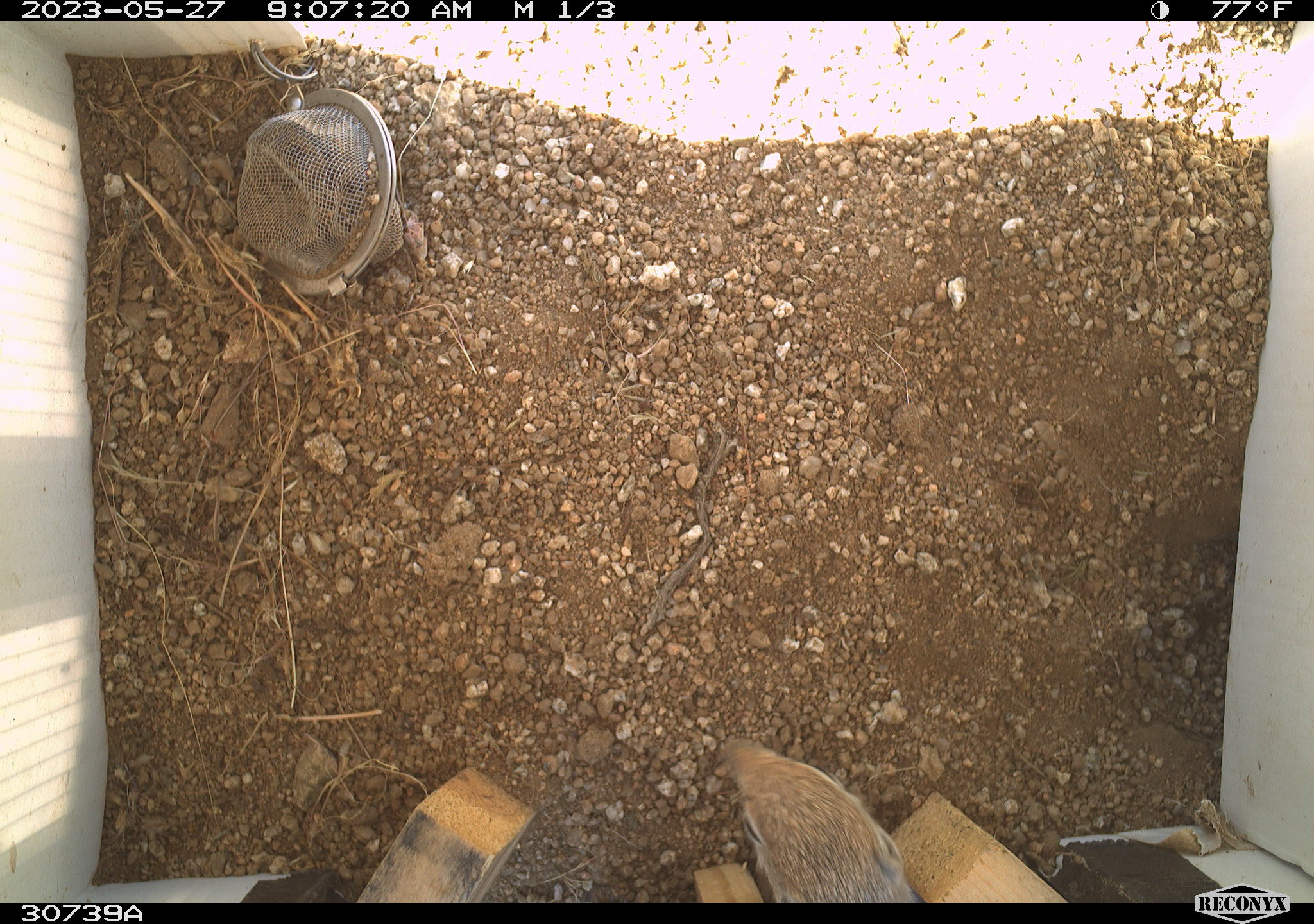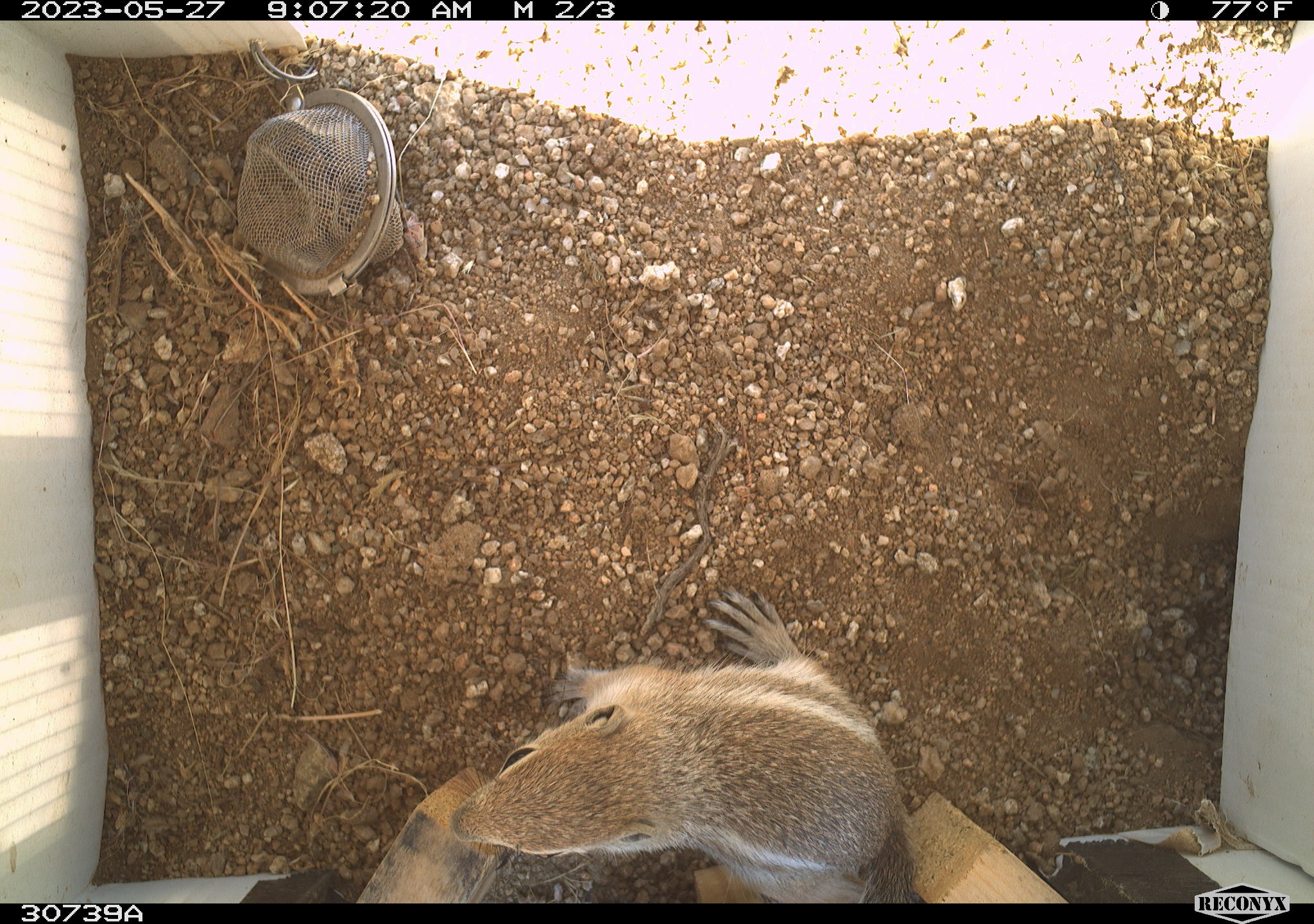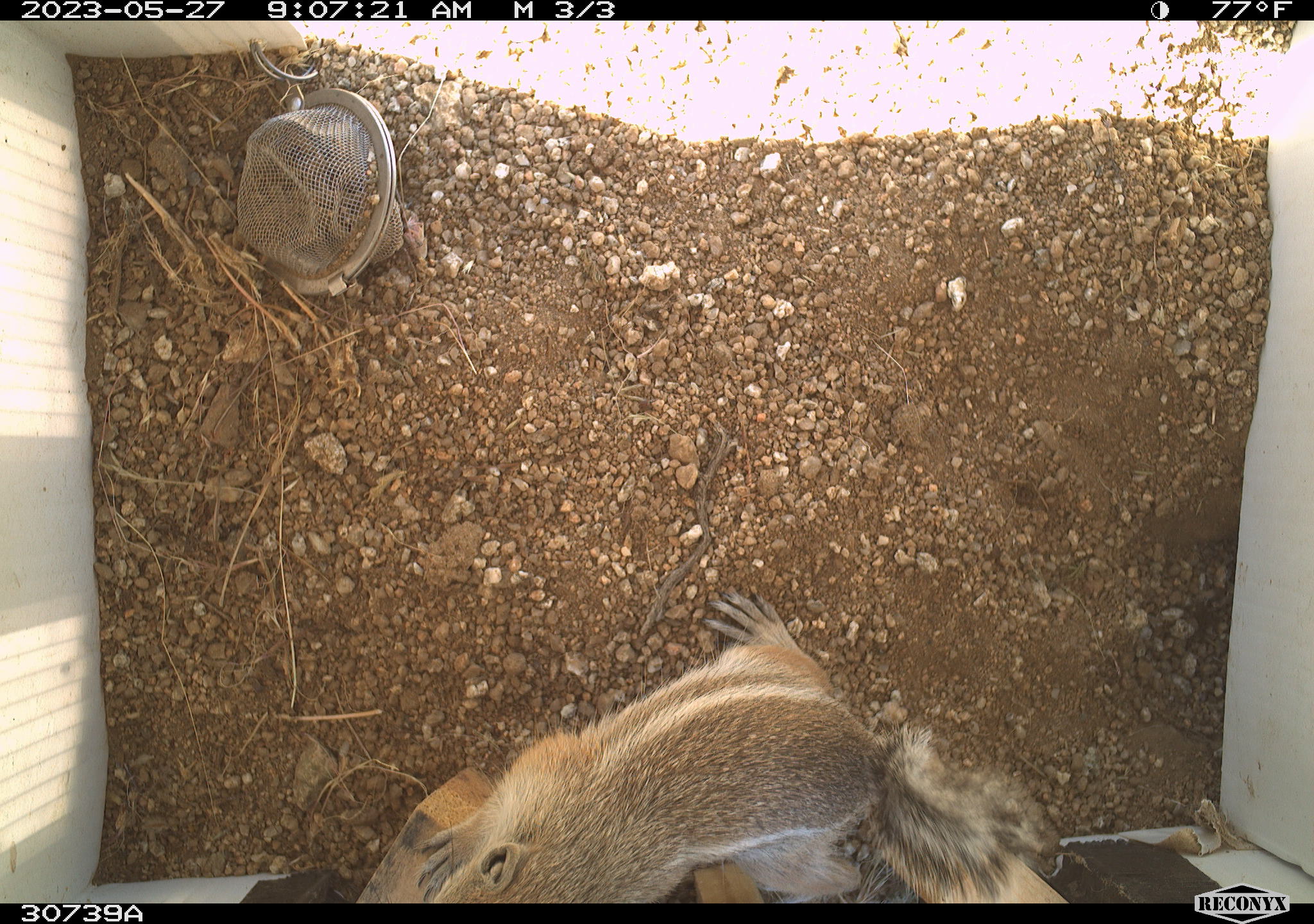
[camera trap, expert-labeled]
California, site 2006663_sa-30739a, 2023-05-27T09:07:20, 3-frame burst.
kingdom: Animalia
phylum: Chordata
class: Mammalia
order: Rodentia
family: Sciuridae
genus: Ammospermophilus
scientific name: Ammospermophilus leucurus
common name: white-tailed antelope squirrel